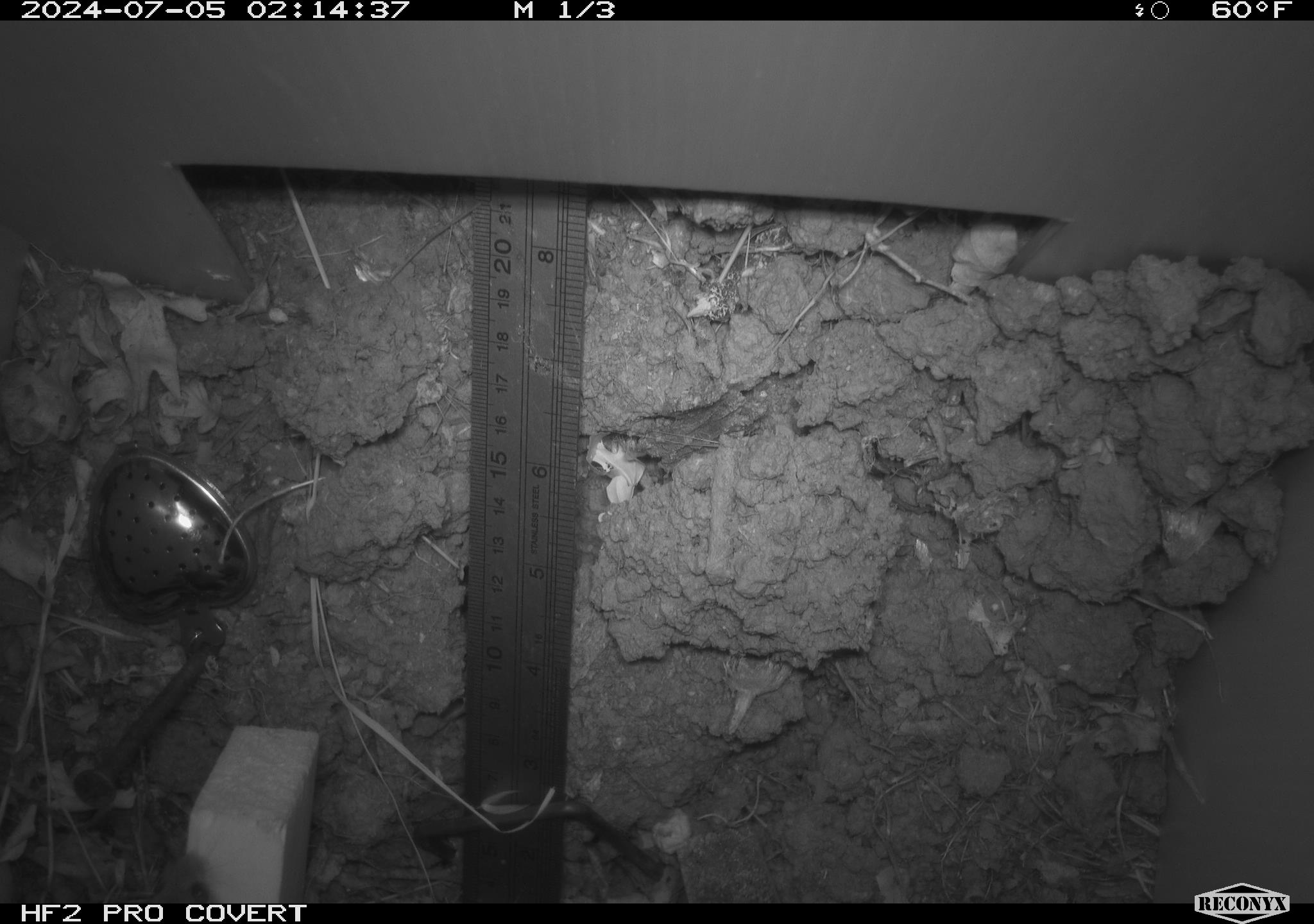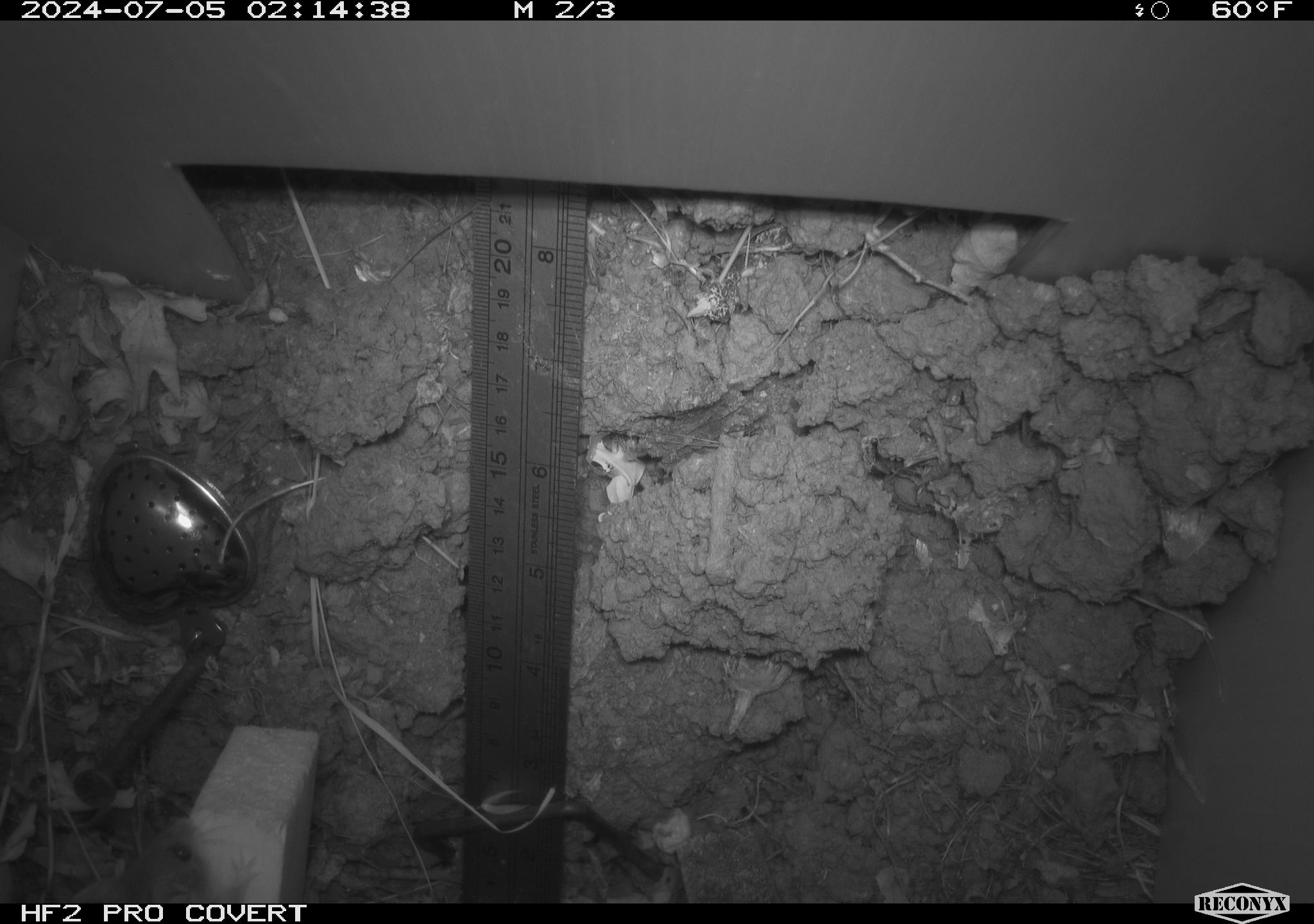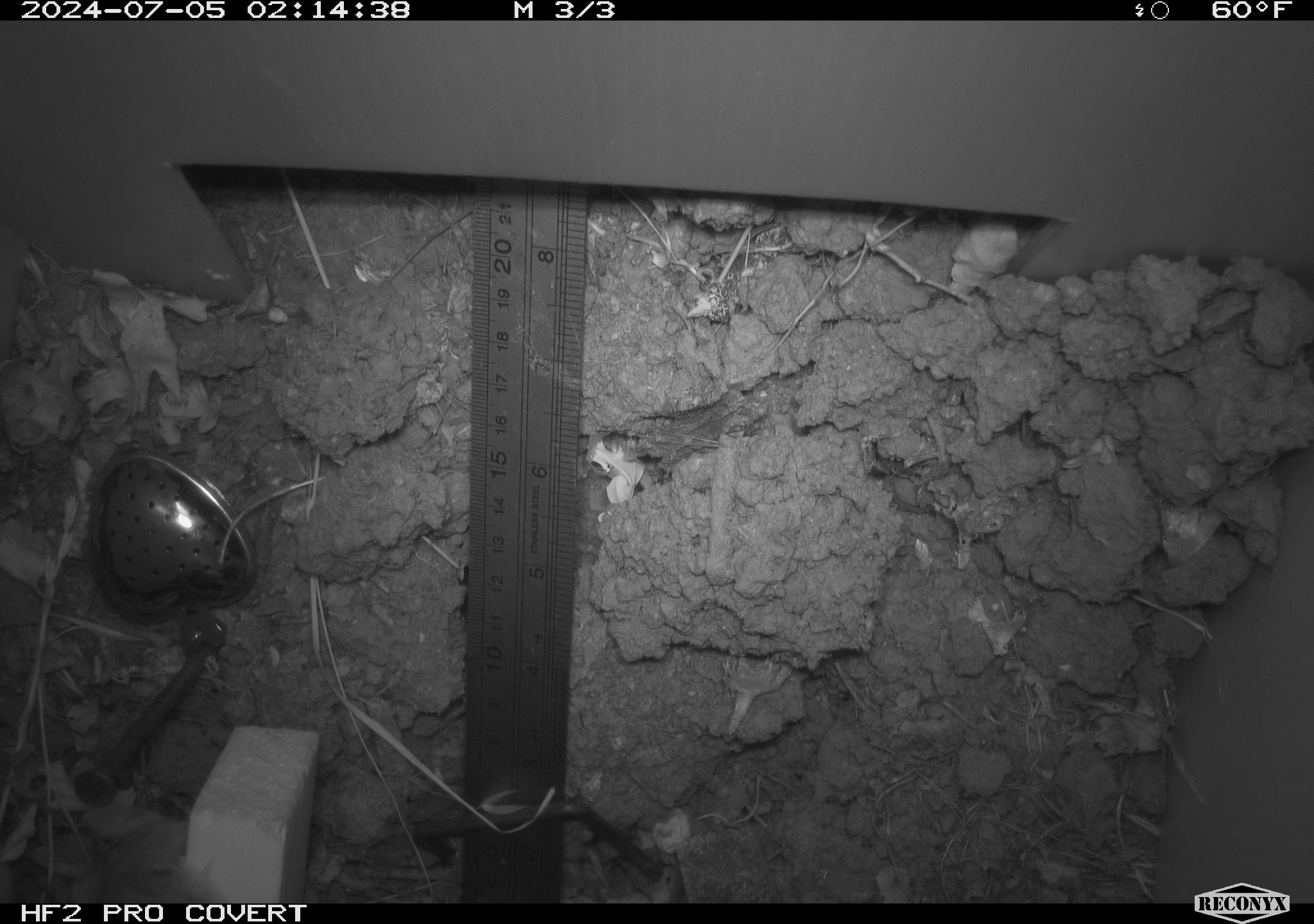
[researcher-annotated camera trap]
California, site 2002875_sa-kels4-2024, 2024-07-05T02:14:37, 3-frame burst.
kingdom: Animalia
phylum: Chordata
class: Mammalia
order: Rodentia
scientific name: Rodentia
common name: rodent